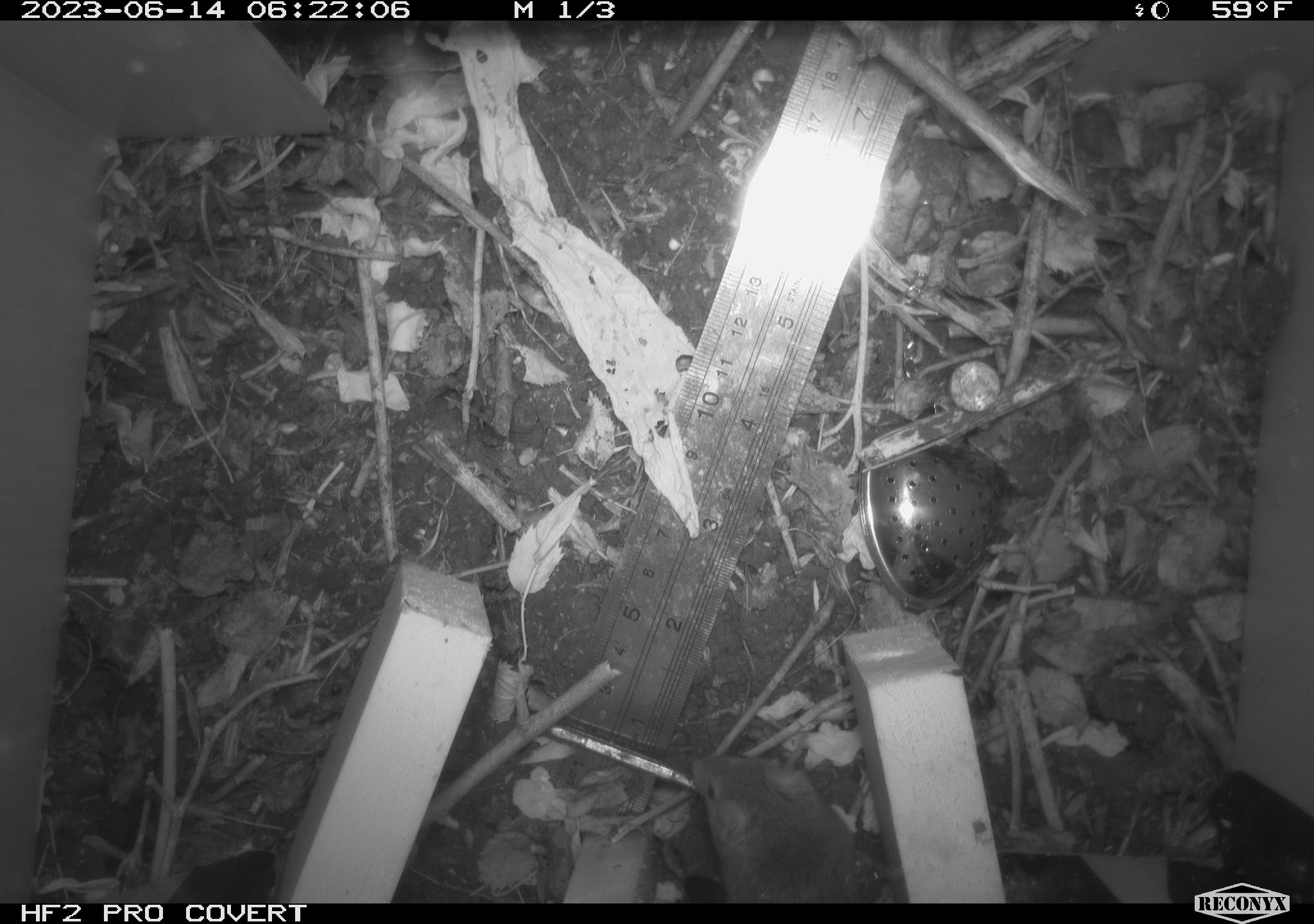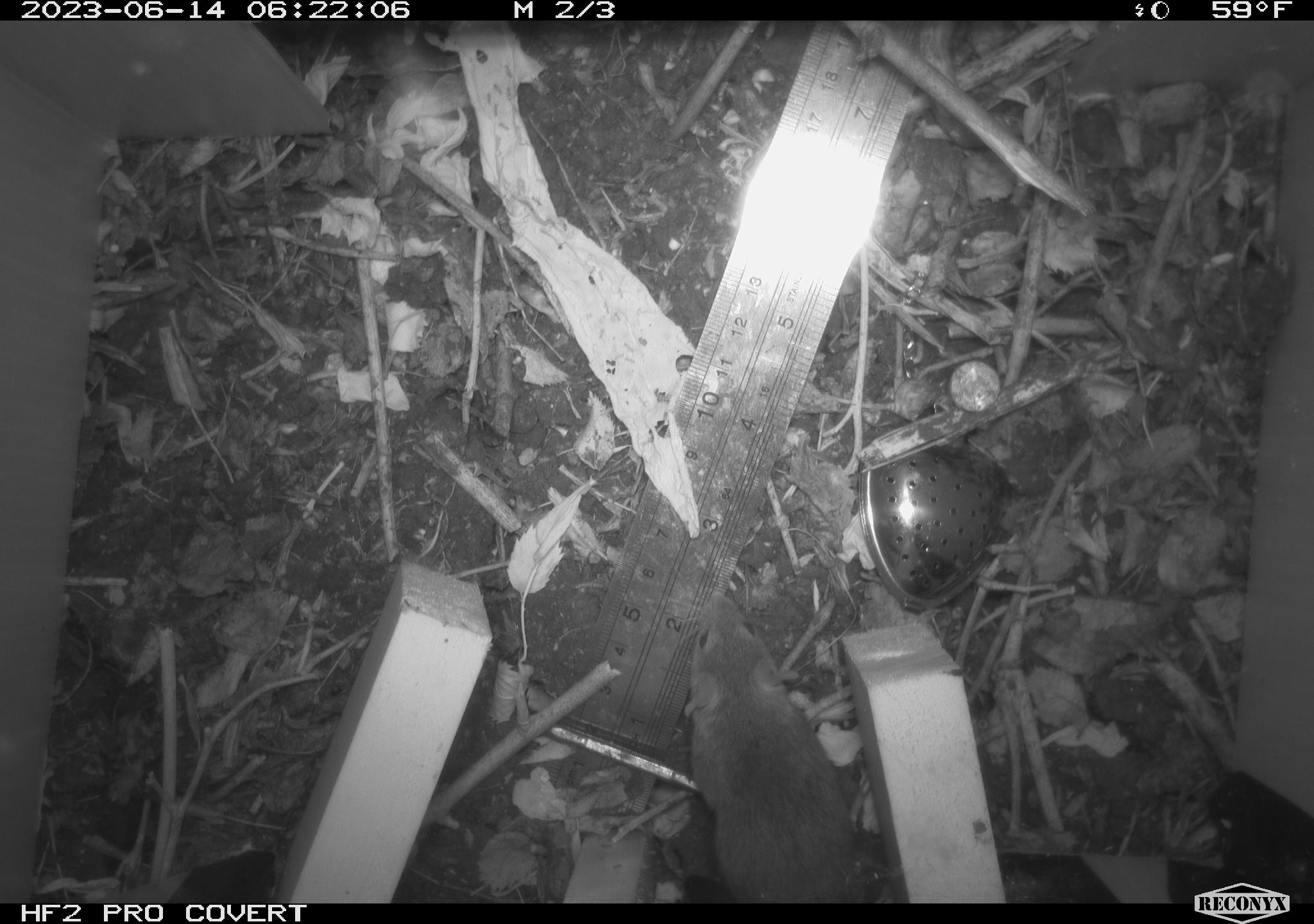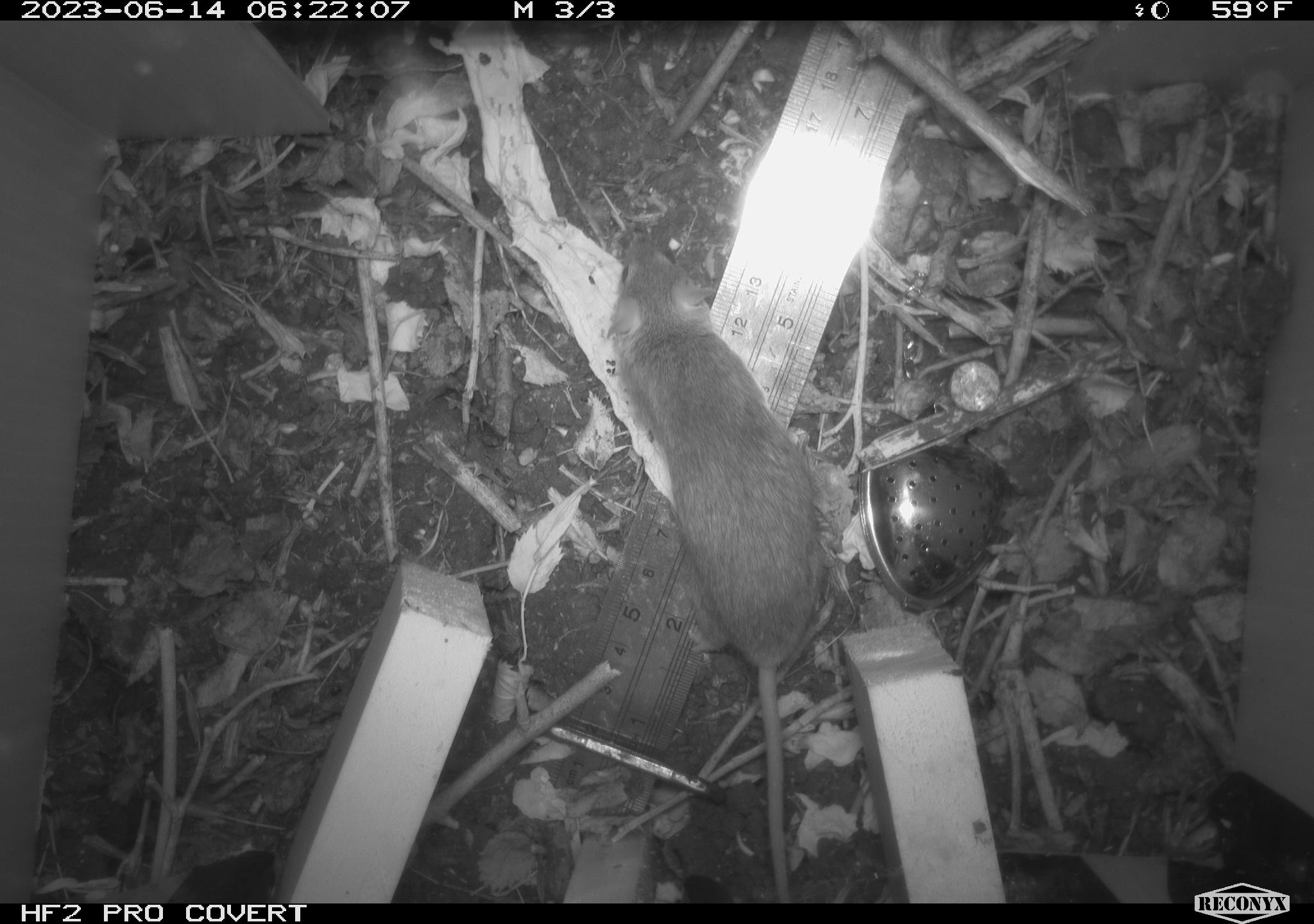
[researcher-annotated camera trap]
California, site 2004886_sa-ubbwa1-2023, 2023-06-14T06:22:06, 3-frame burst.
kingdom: Animalia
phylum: Chordata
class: Mammalia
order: Rodentia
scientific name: Rodentia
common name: rodent